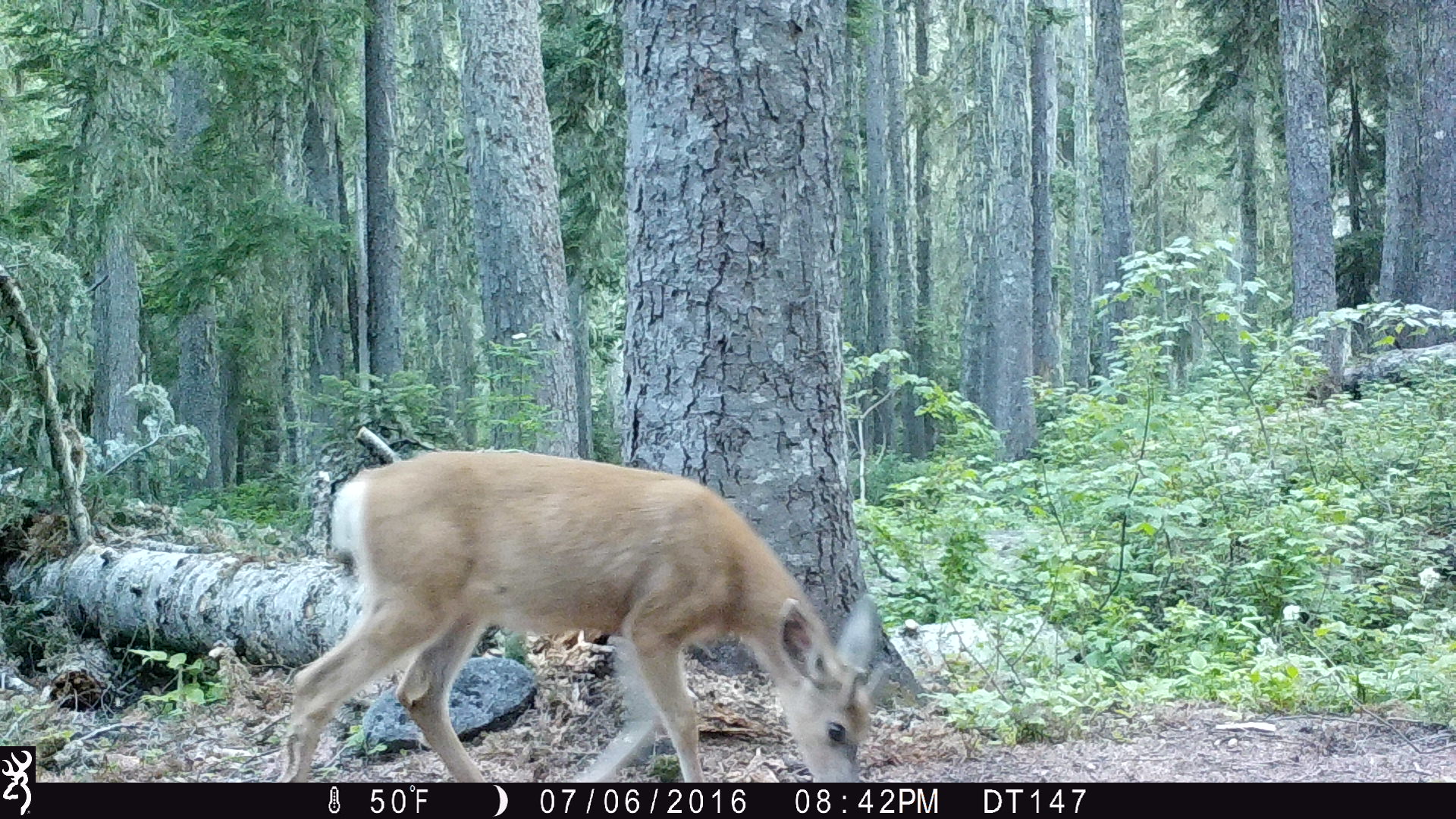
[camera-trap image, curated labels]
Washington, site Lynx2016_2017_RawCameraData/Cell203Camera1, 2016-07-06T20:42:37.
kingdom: Animalia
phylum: Chordata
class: Mammalia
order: Artiodactyla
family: Cervidae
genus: Odocoileus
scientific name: Odocoileus hemionus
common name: mule deer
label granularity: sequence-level